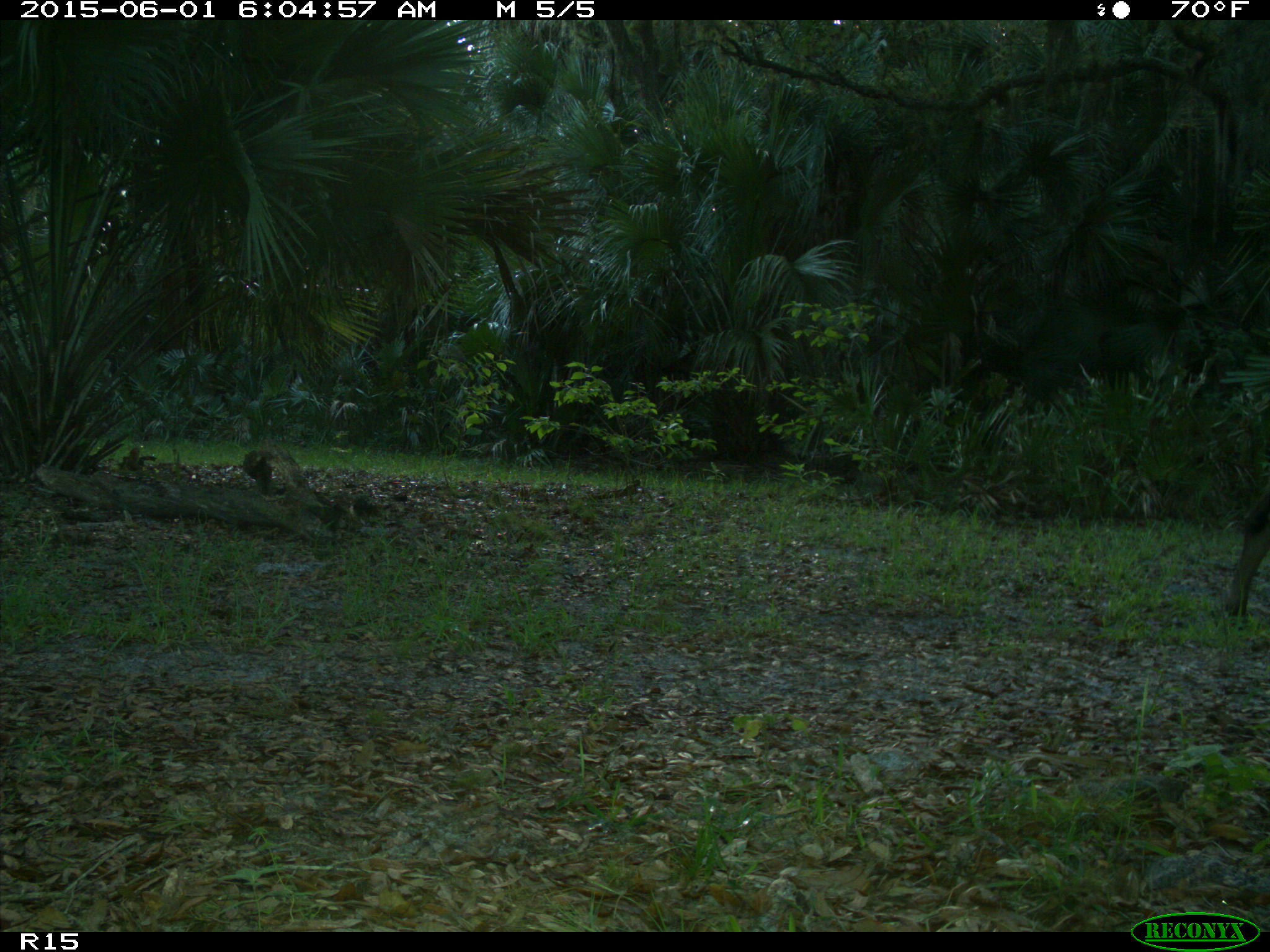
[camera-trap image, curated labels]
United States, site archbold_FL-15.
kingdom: Animalia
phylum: Chordata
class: Mammalia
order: Artiodactyla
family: Bovidae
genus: Bos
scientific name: Bos taurus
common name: domestic cow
Bos taurus (domestic cow).